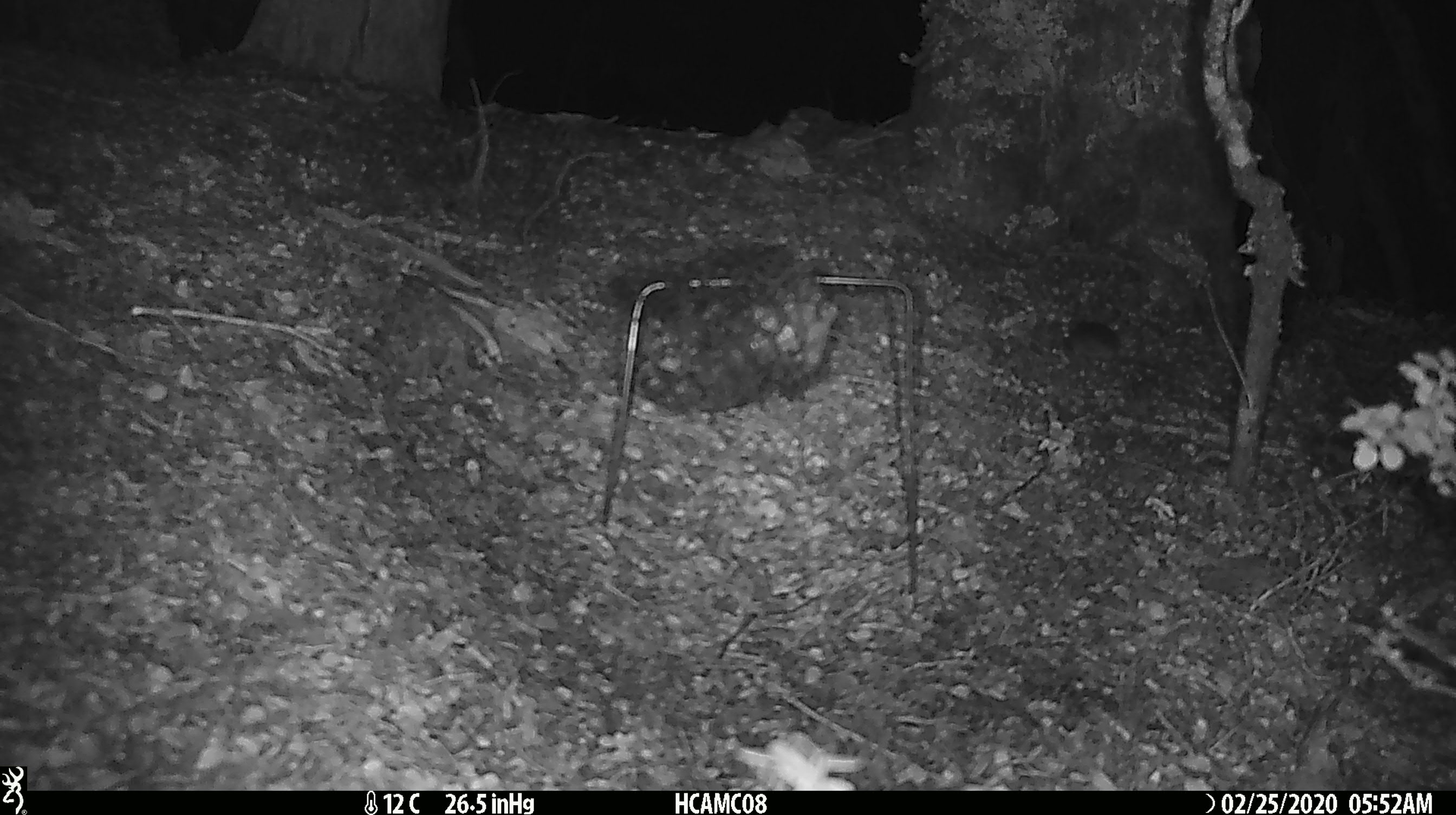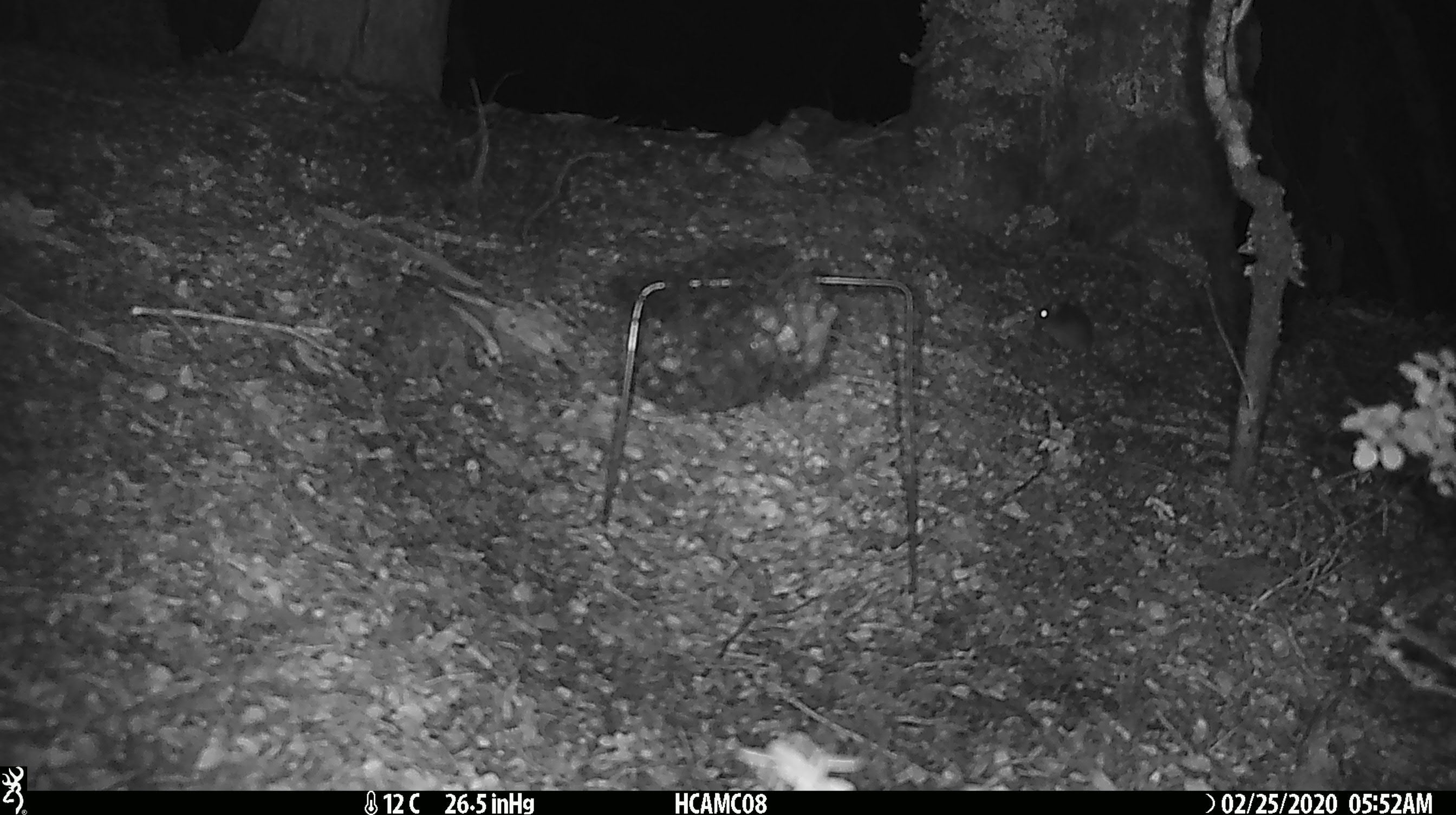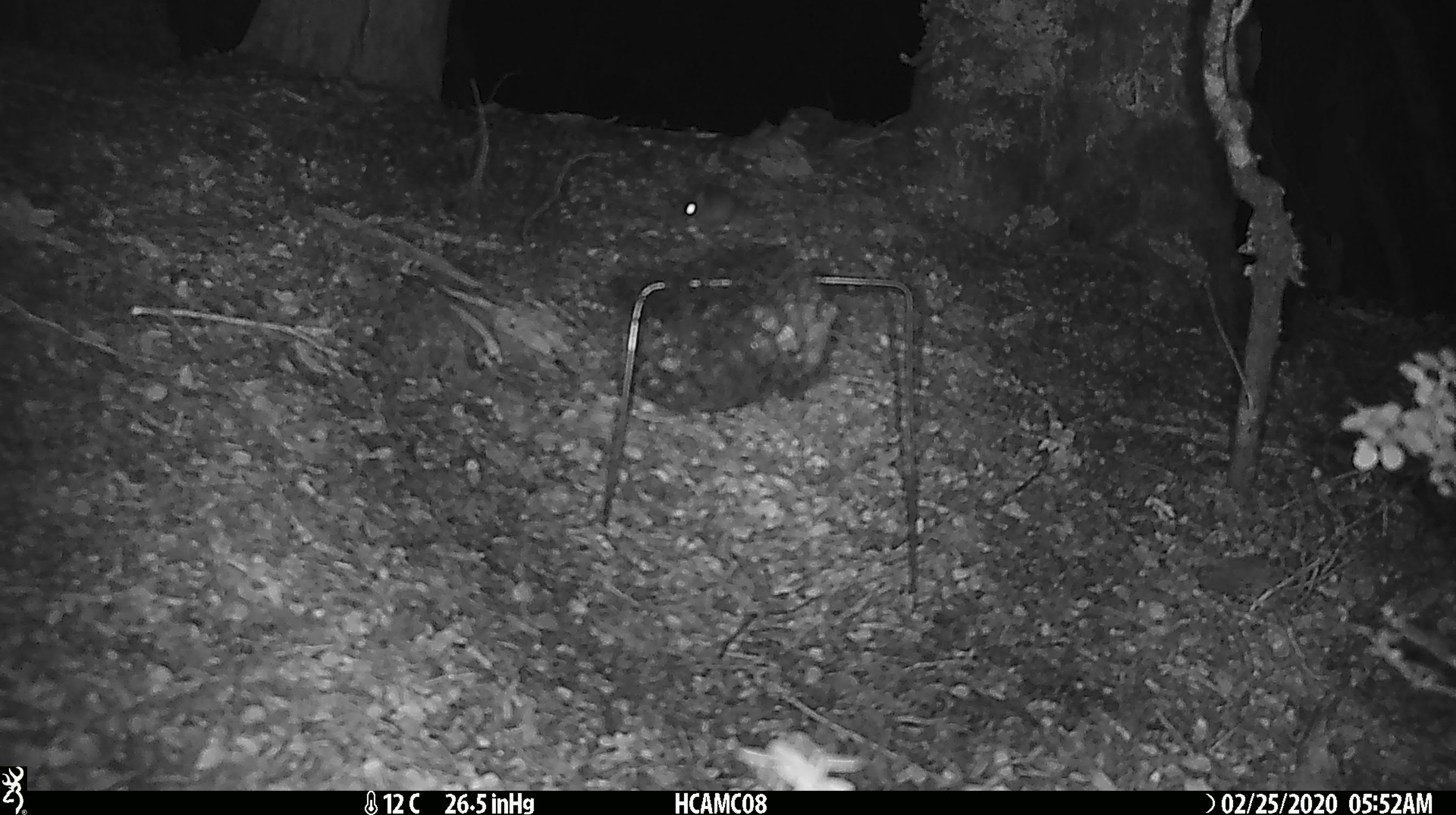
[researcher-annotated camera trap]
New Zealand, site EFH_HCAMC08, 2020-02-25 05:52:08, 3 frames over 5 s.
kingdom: Animalia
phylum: Chordata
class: Mammalia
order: Rodentia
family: Muridae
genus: Mus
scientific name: Mus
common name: mouse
Mouse (Mus).